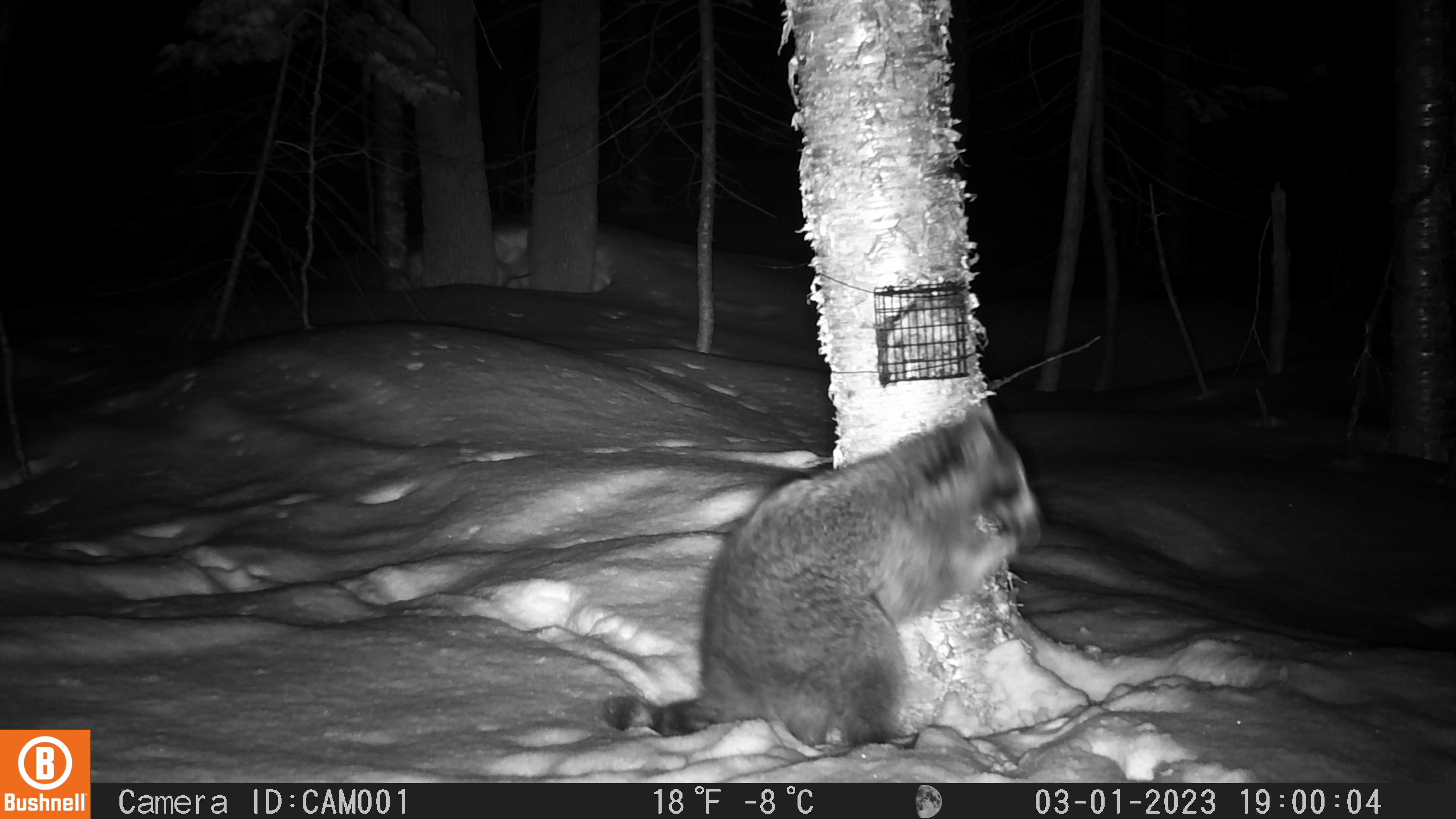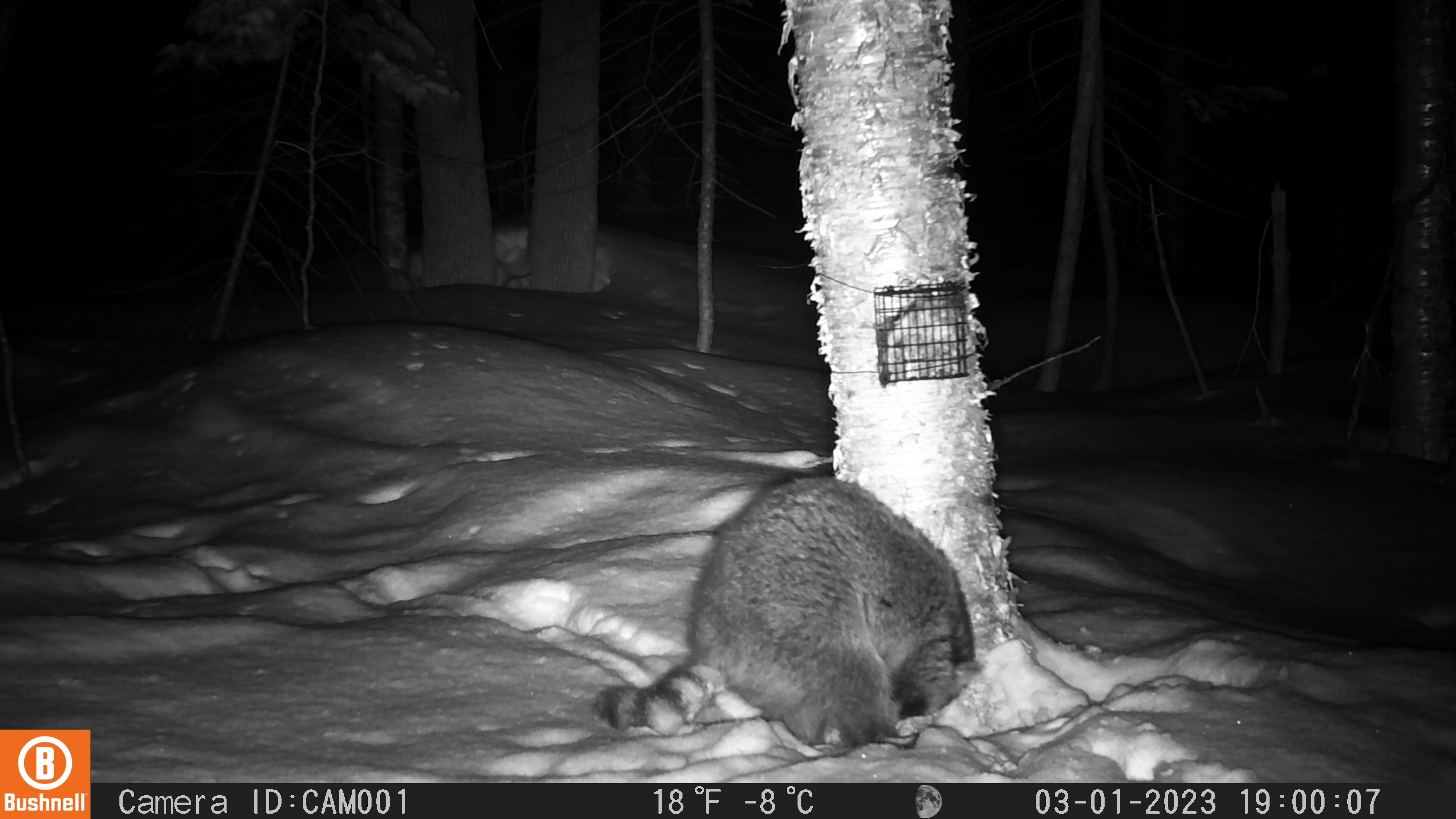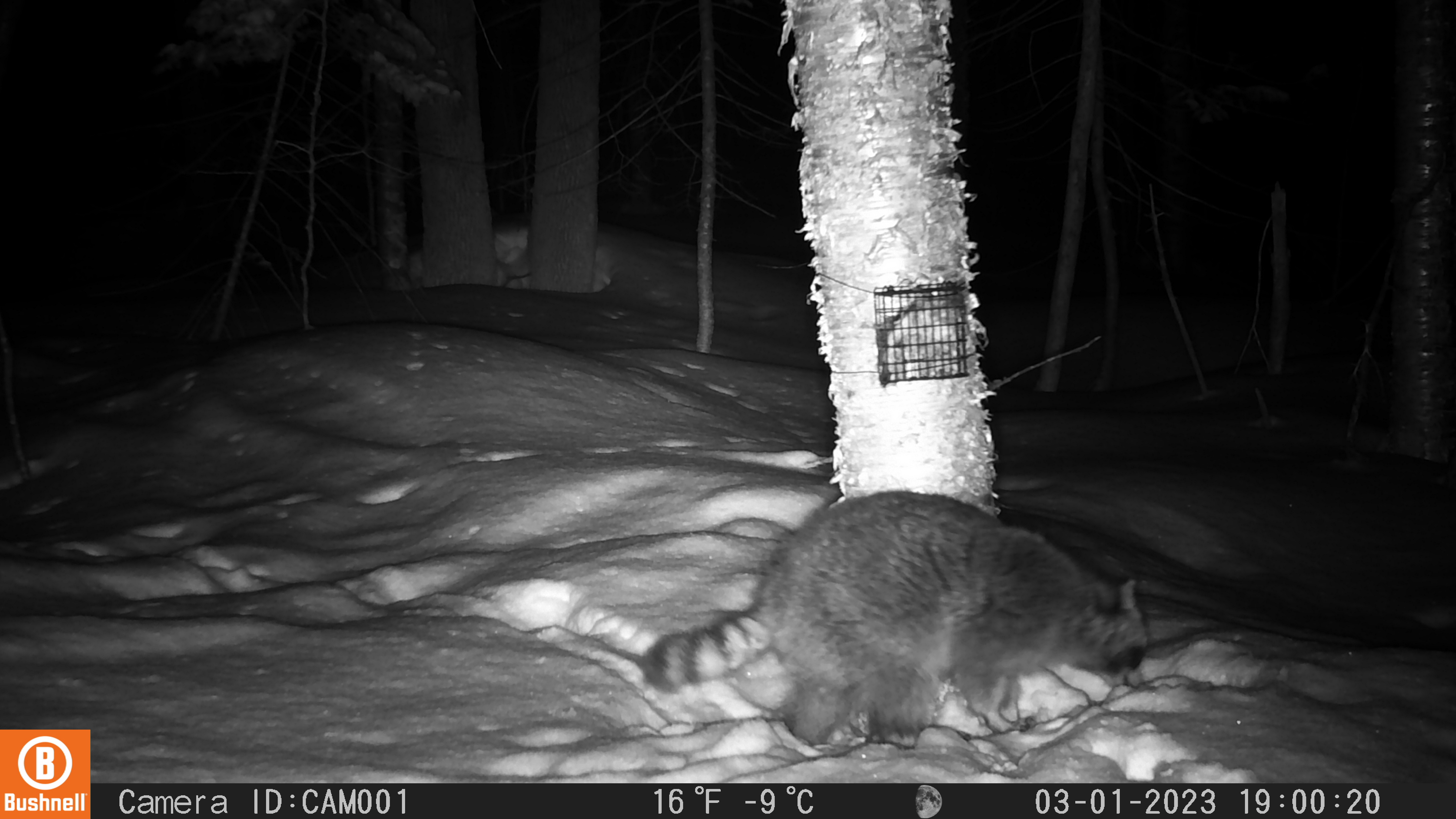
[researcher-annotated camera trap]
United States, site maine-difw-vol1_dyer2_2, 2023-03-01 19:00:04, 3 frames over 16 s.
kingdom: Animalia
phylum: Chordata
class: Mammalia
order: Carnivora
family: Procyonidae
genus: Procyon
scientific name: Procyon lotor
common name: raccoon